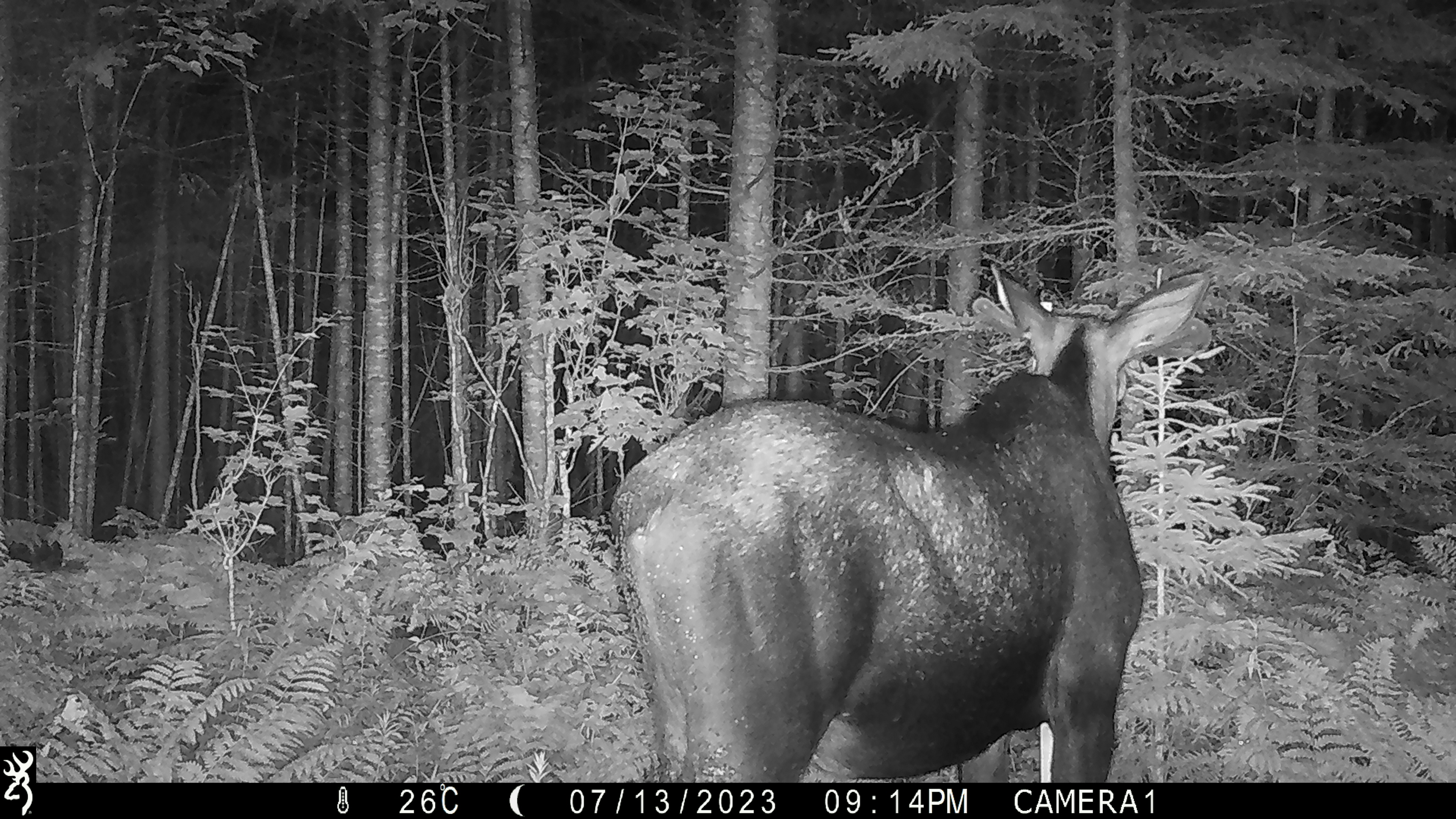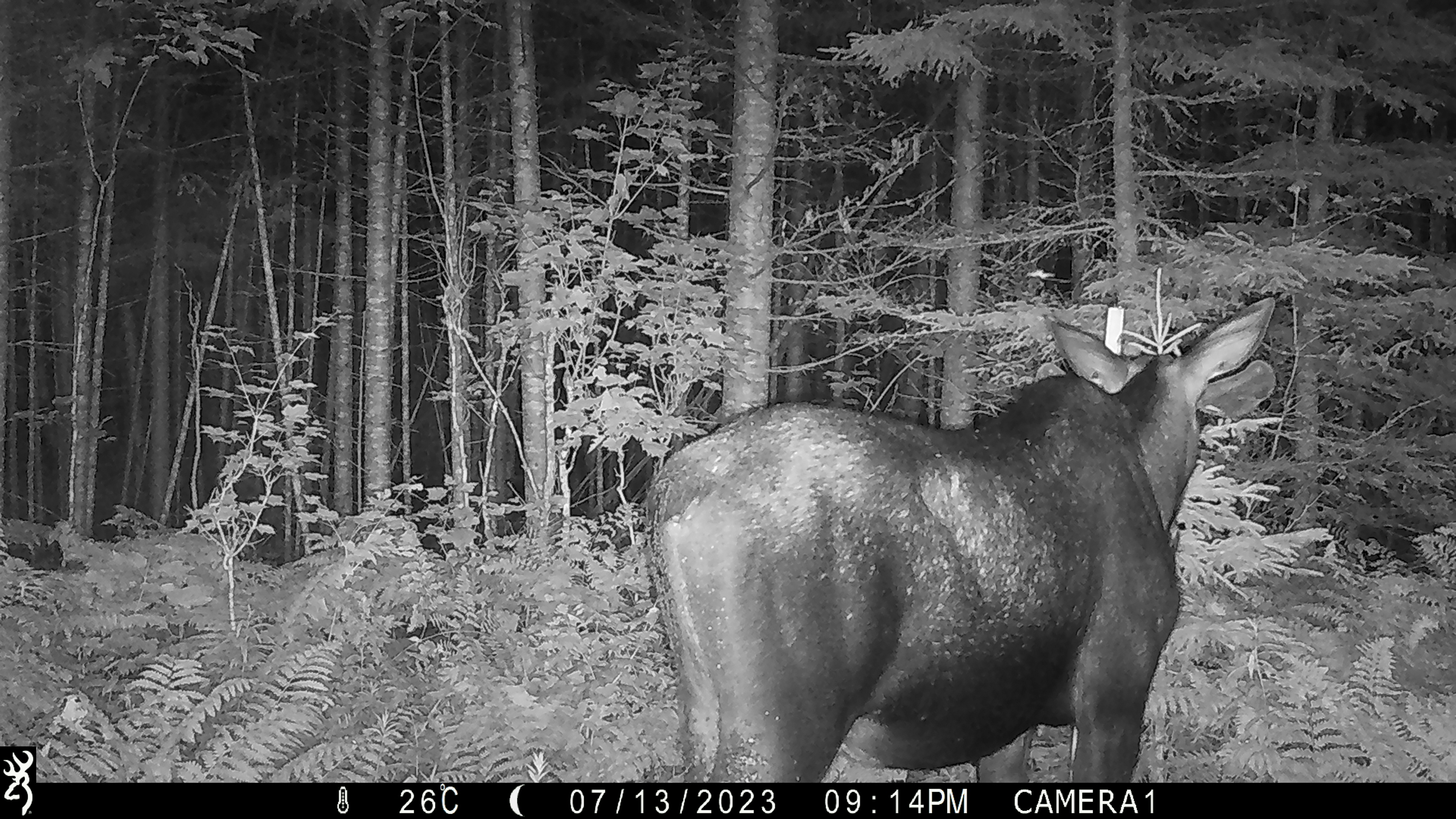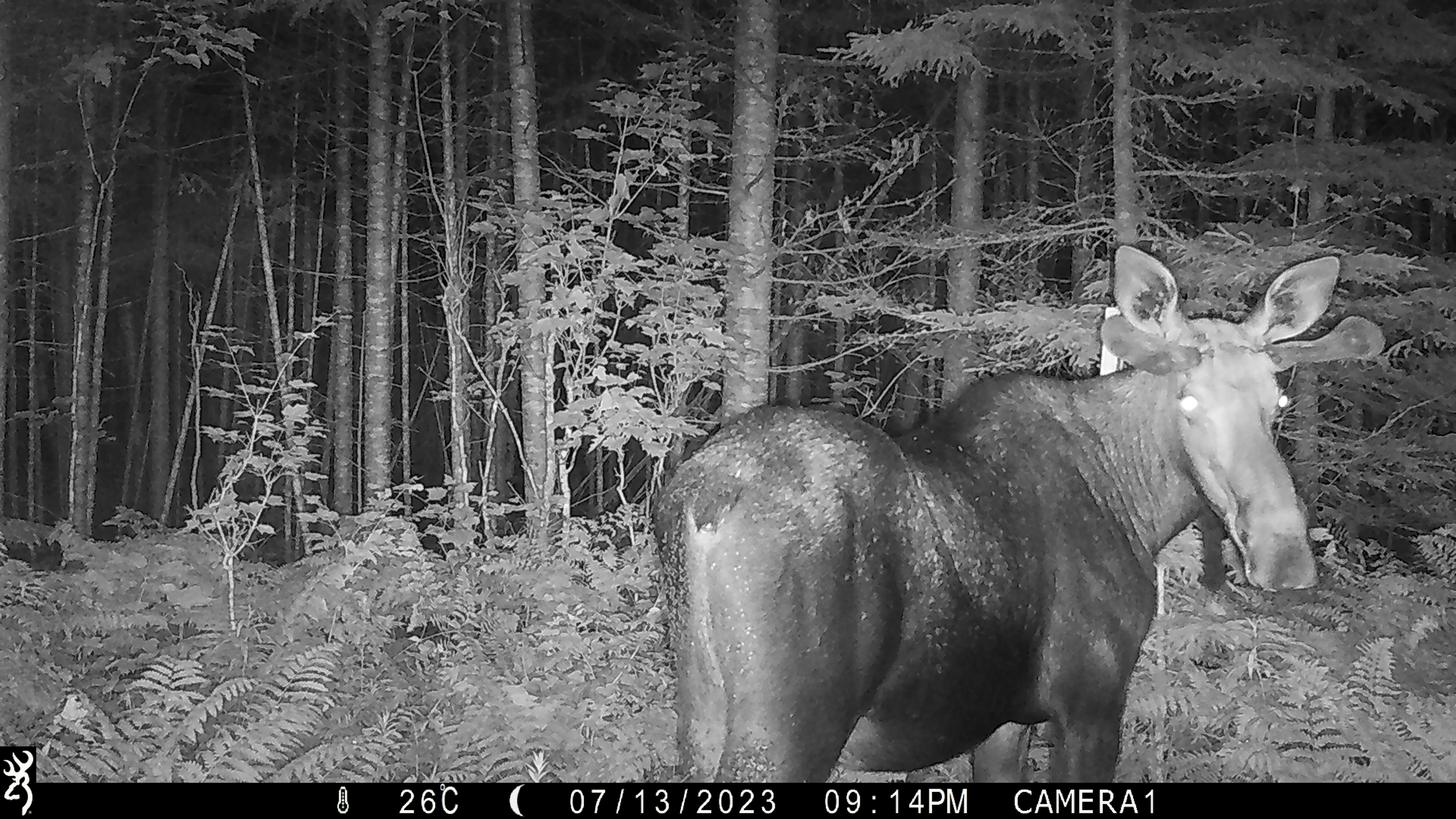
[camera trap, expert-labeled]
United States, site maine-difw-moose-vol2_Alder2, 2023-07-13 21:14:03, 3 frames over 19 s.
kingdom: Animalia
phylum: Chordata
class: Mammalia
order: Artiodactyla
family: Cervidae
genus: Alces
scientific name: Alces alces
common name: moose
Moose (Alces alces).